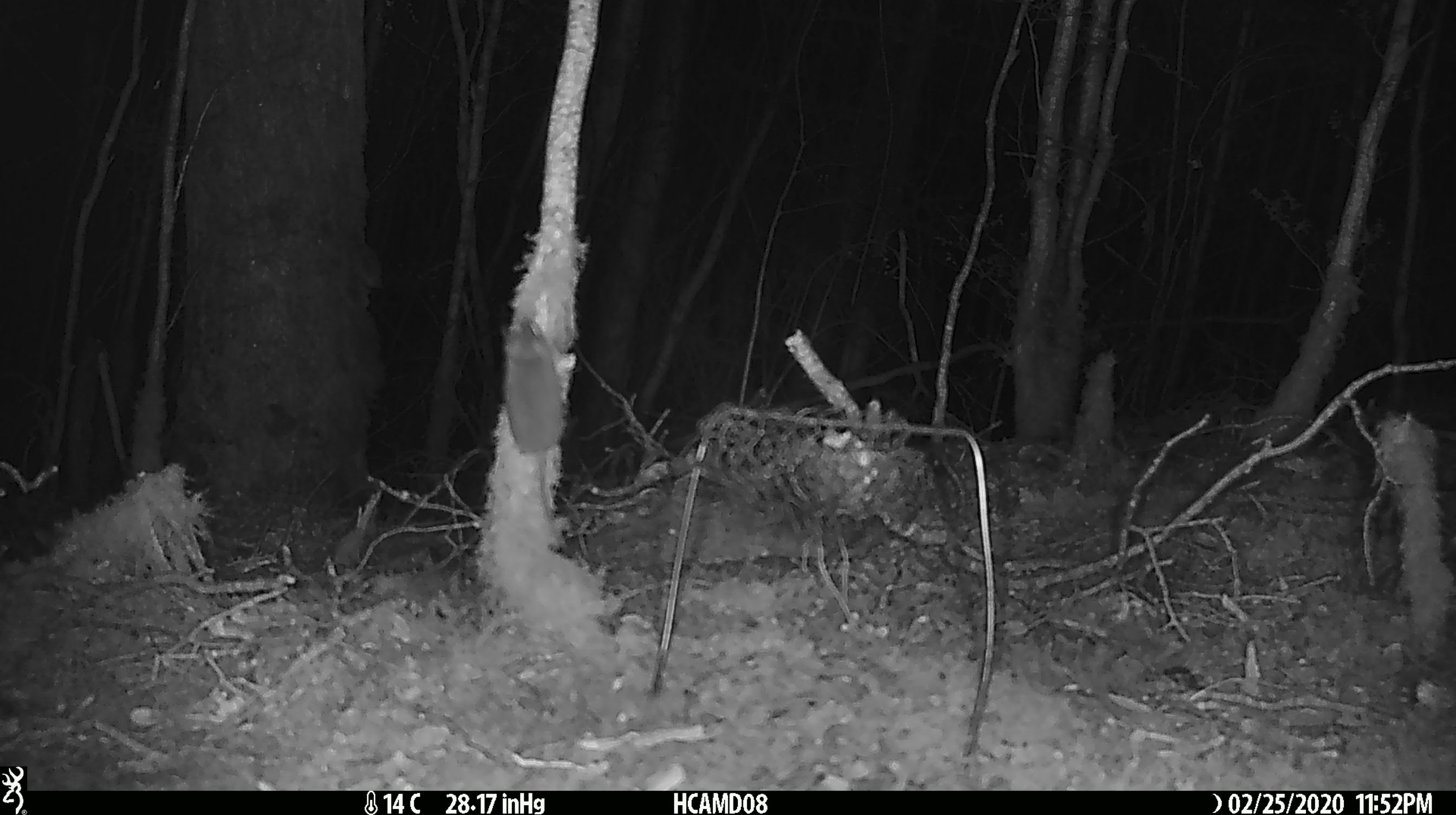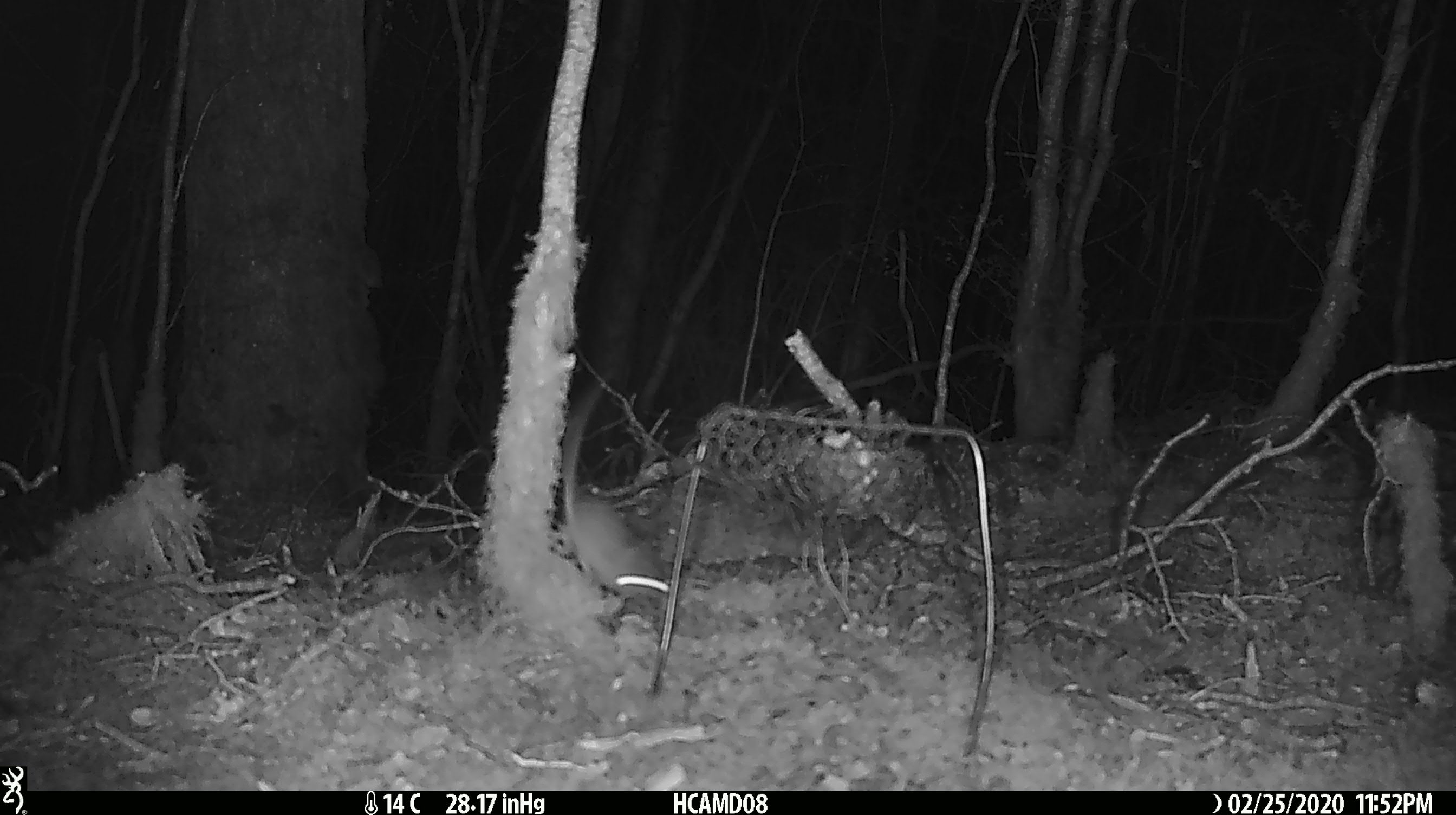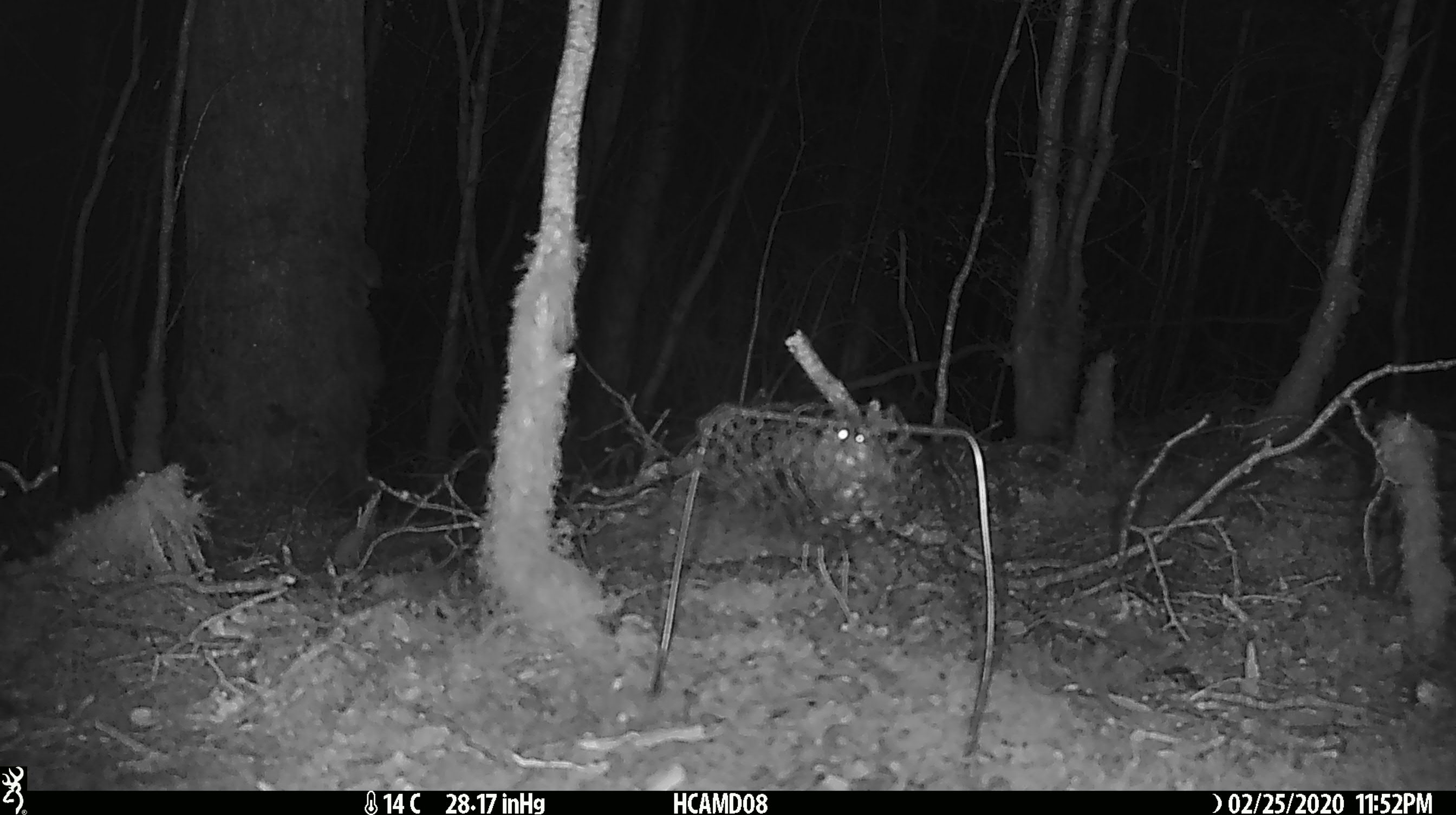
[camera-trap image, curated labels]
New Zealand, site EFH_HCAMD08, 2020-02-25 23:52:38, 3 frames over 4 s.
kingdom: Animalia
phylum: Chordata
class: Mammalia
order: Rodentia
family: Muridae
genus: Mus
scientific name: Mus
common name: mouse